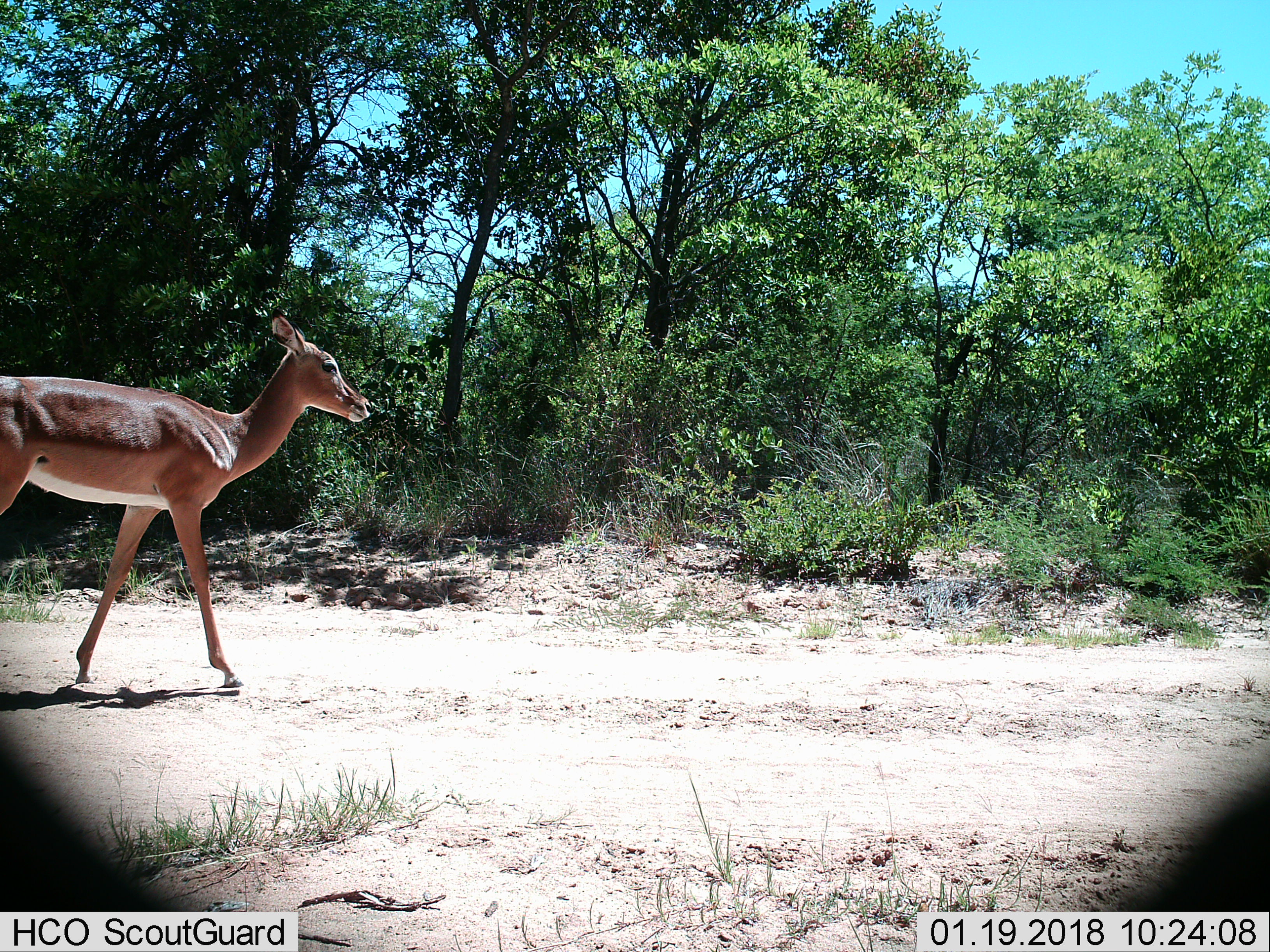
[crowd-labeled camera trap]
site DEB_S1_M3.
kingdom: Animalia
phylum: Chordata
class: Mammalia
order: Artiodactyla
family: Bovidae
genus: Aepyceros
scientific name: Aepyceros melampus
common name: impala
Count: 1.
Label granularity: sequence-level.